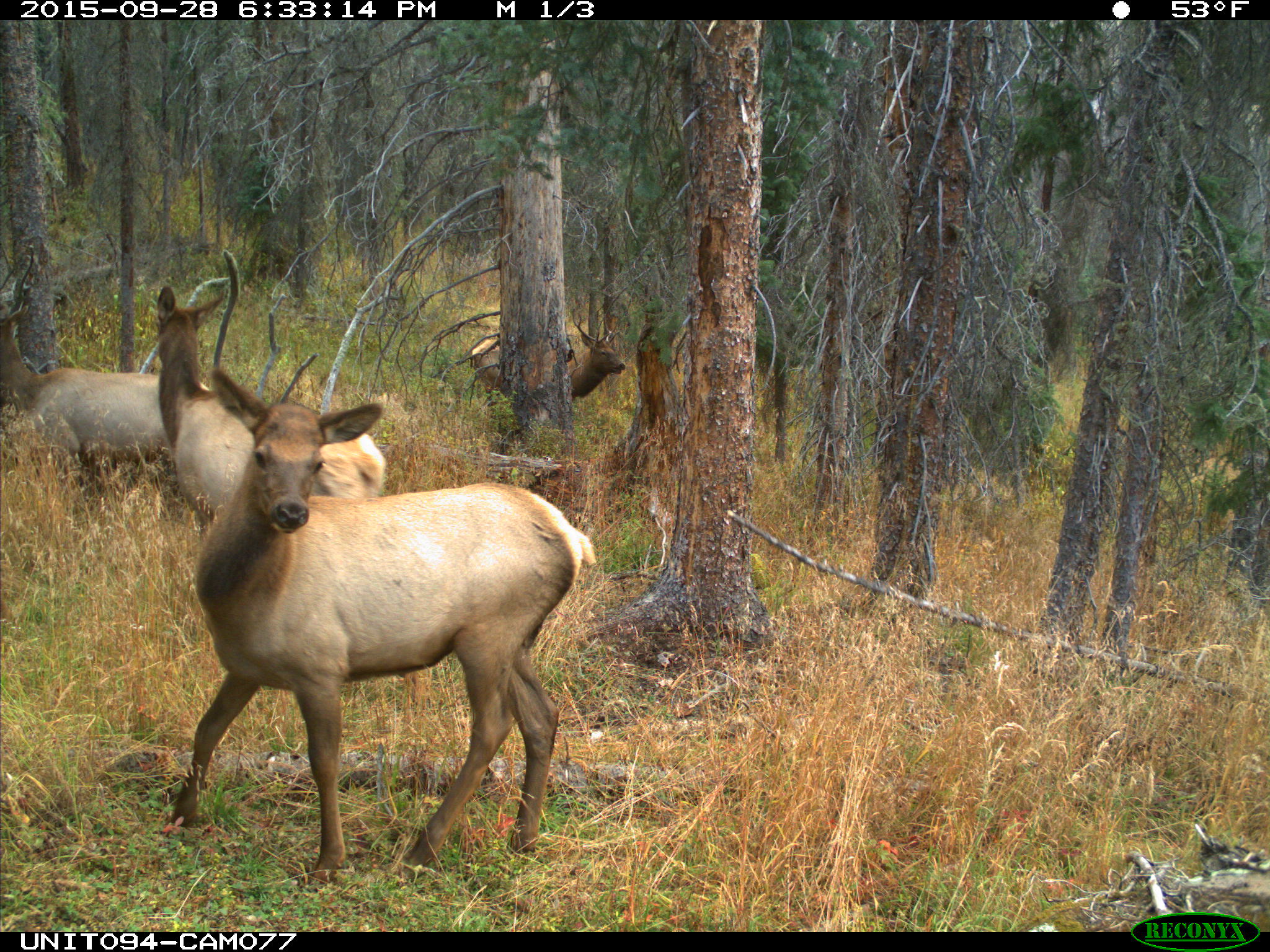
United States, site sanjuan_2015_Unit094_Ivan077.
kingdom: Animalia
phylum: Chordata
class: Mammalia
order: Artiodactyla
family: Cervidae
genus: Cervus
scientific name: Cervus elaphus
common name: red deer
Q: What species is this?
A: Cervus elaphus (red deer).